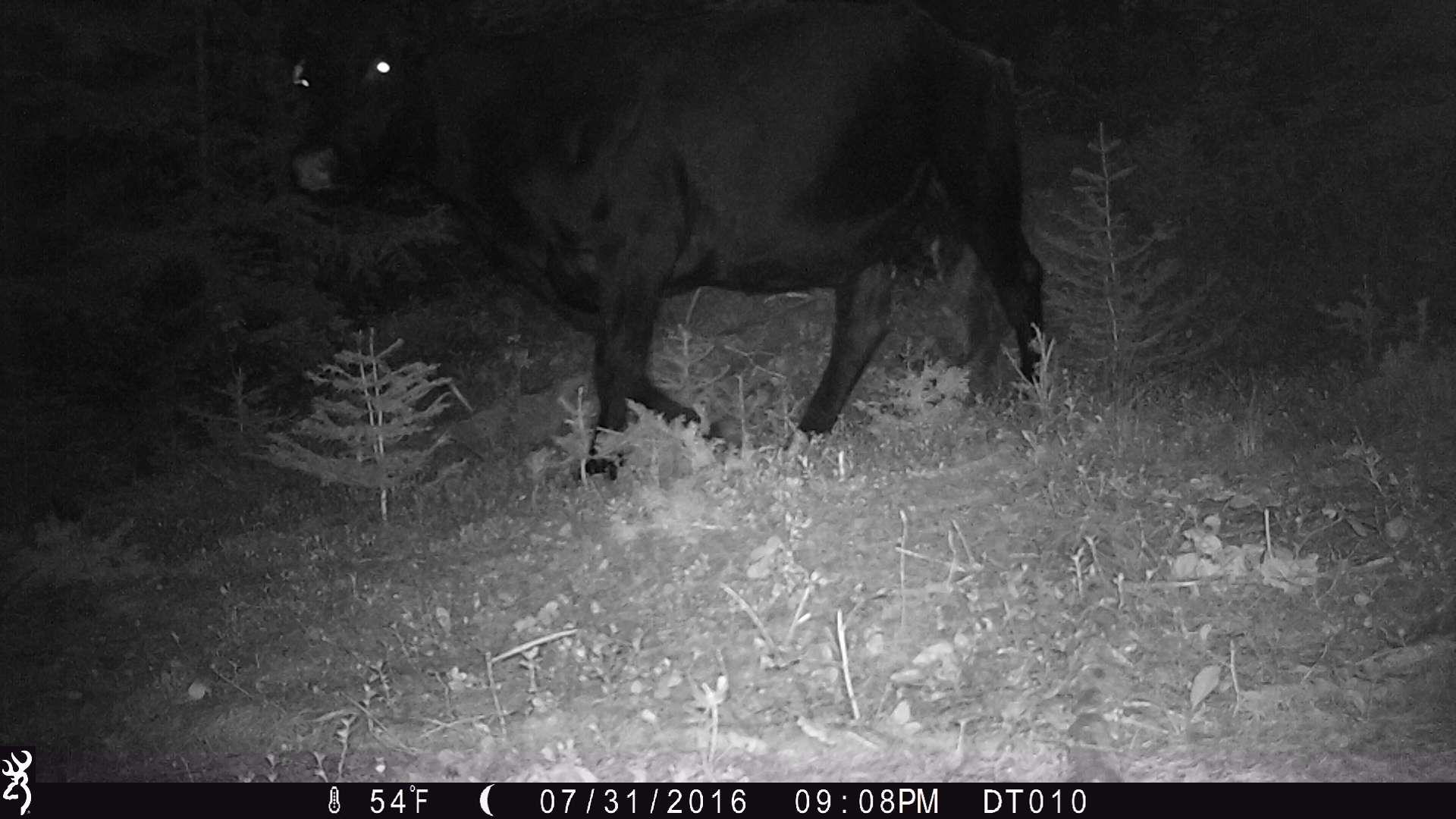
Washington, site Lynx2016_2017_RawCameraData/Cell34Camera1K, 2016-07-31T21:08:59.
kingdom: Animalia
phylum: Chordata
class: Mammalia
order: Artiodactyla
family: Bovidae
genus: Bos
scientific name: Bos taurus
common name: domestic cattle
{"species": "domestic cattle (Bos taurus)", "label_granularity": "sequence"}